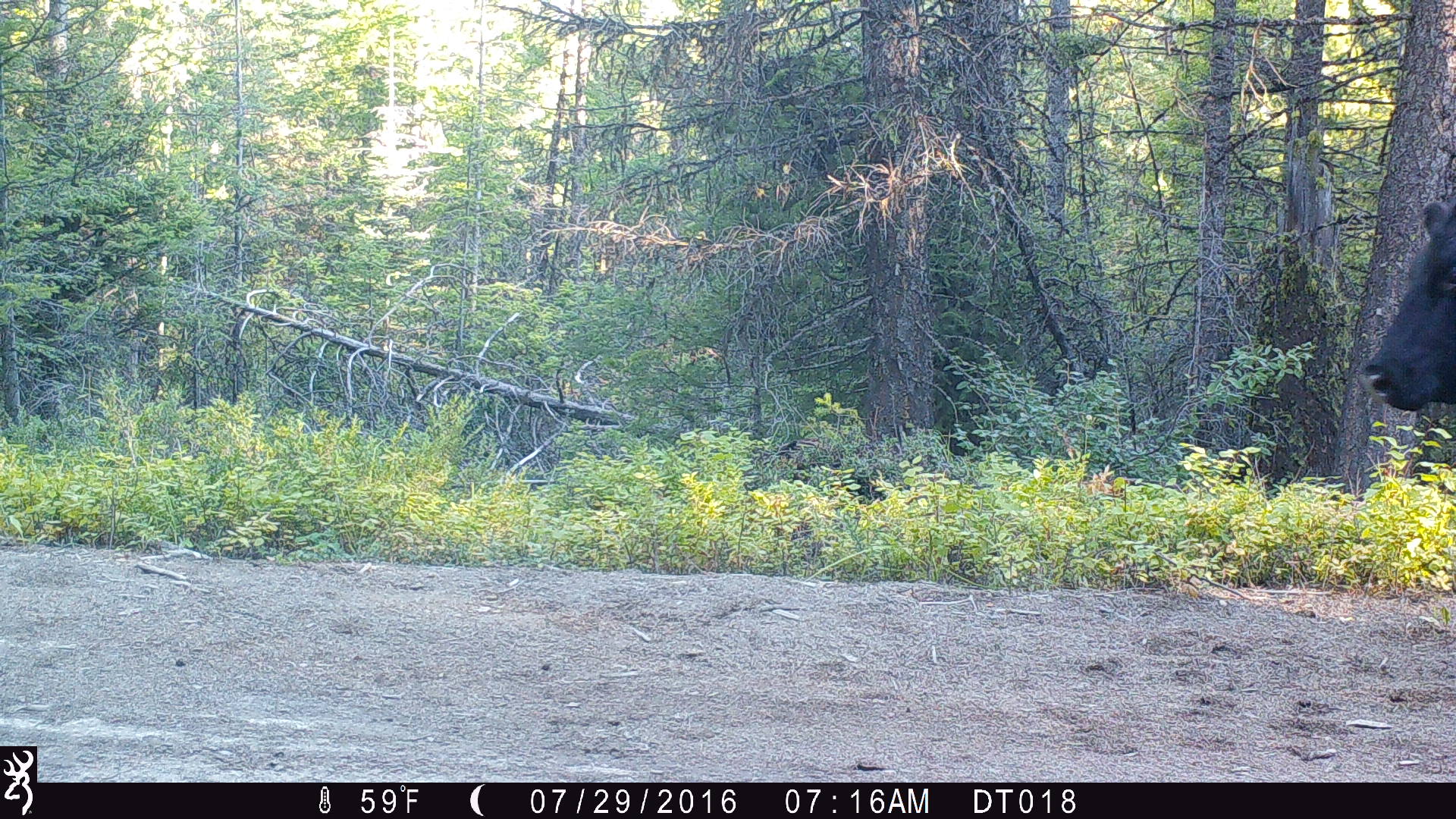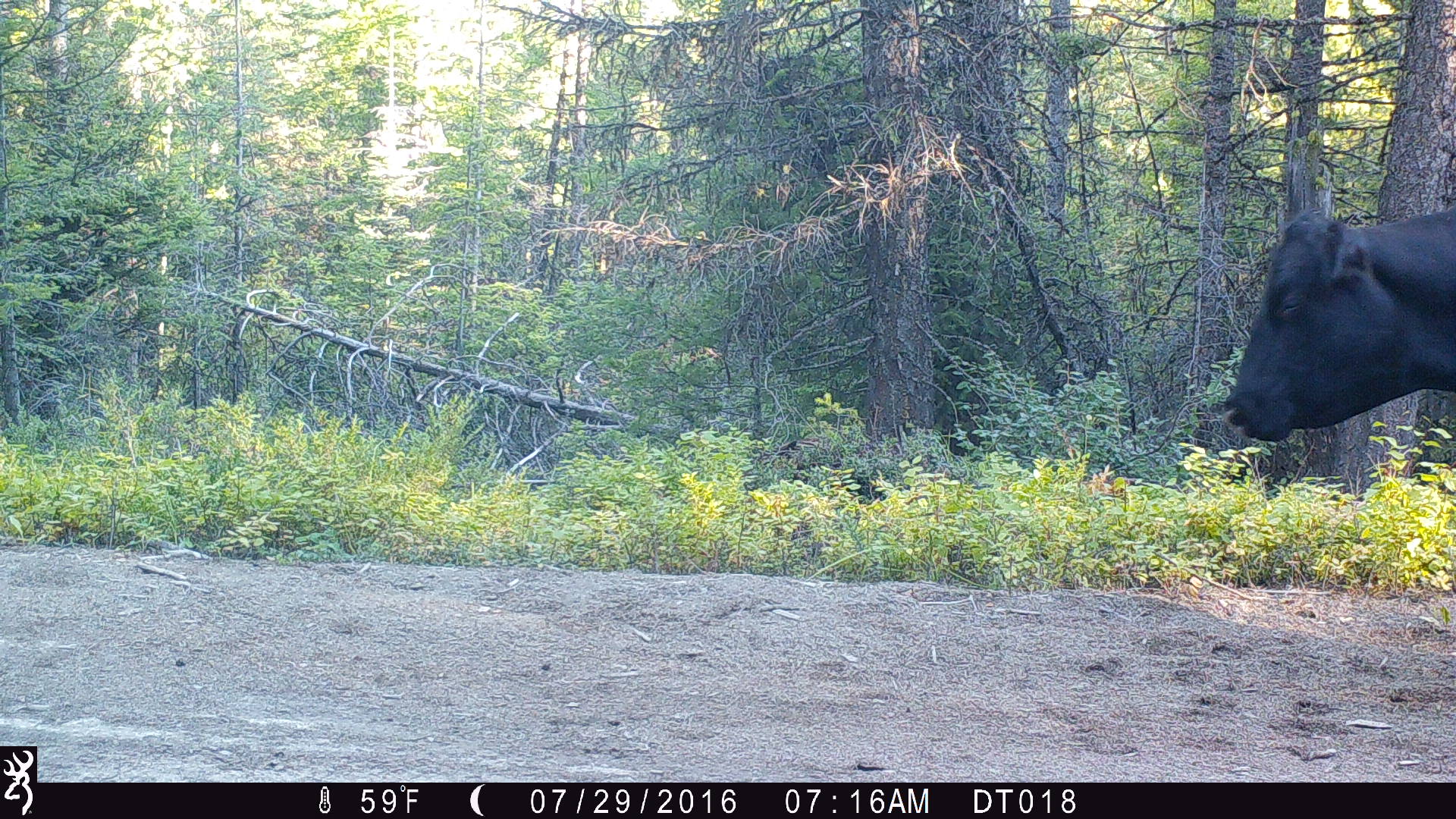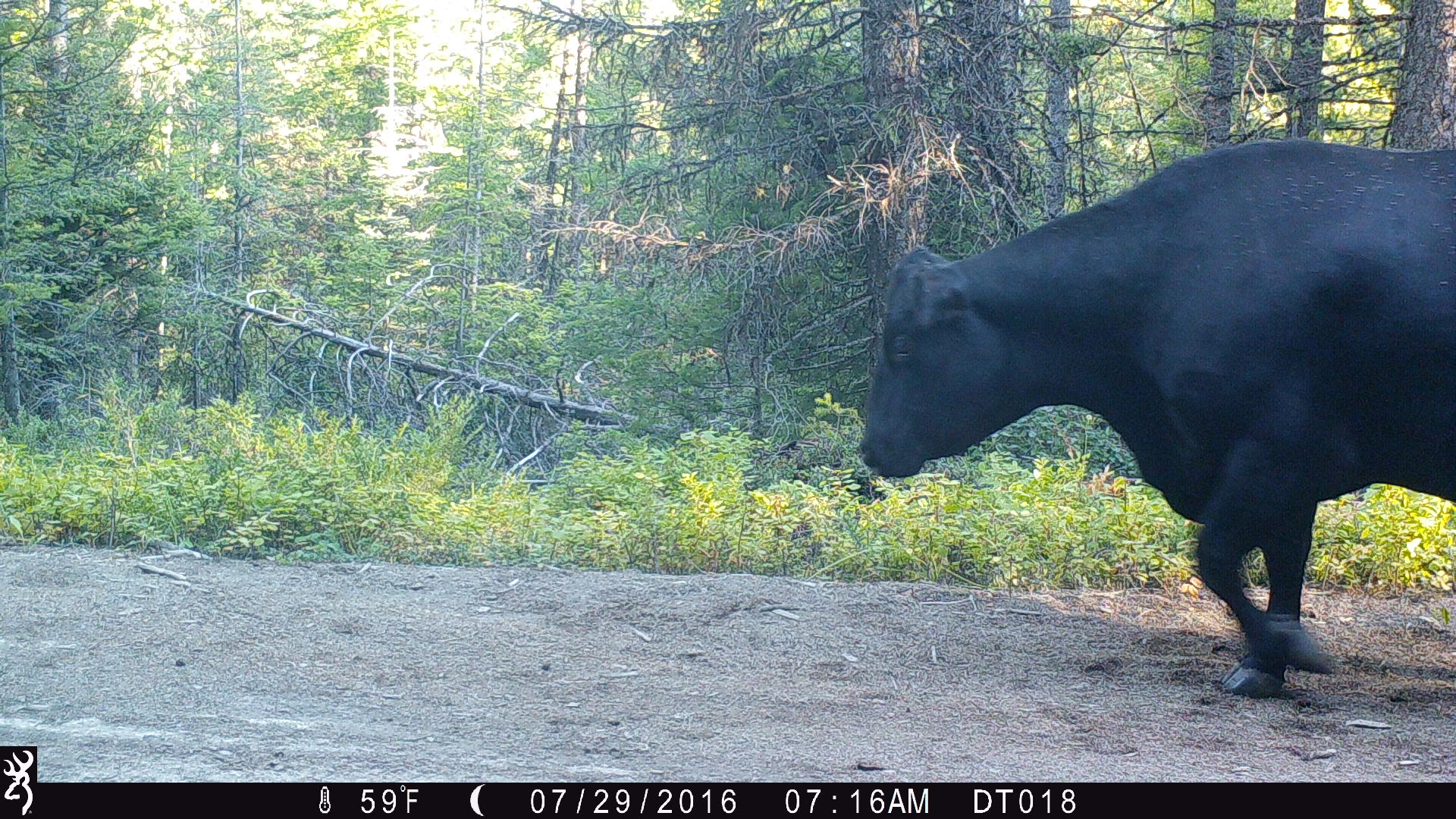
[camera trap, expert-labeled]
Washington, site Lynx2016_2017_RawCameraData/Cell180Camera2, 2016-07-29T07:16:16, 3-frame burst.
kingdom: Animalia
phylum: Chordata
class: Mammalia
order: Artiodactyla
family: Bovidae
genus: Bos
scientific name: Bos taurus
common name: domestic cattle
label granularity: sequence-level